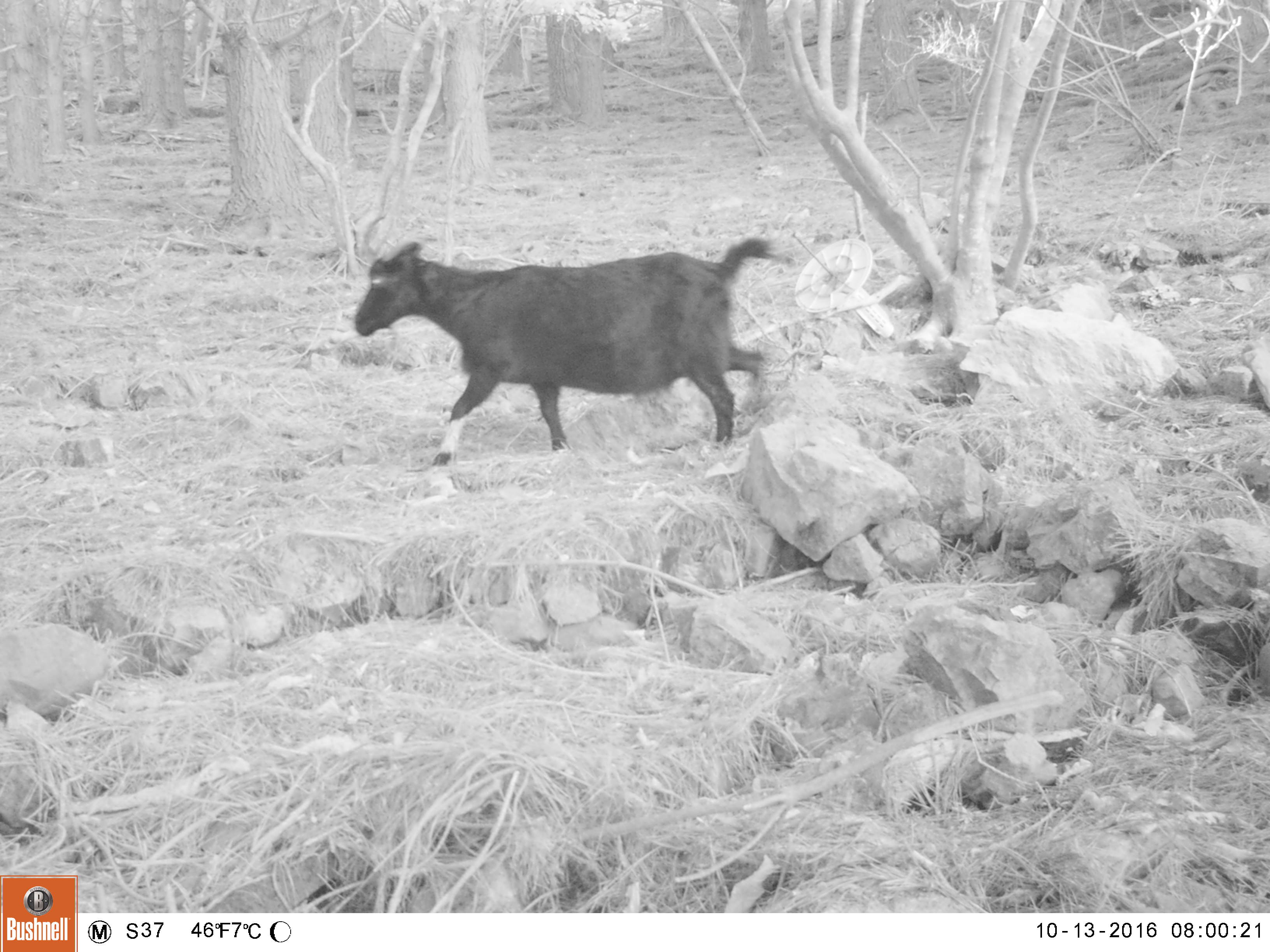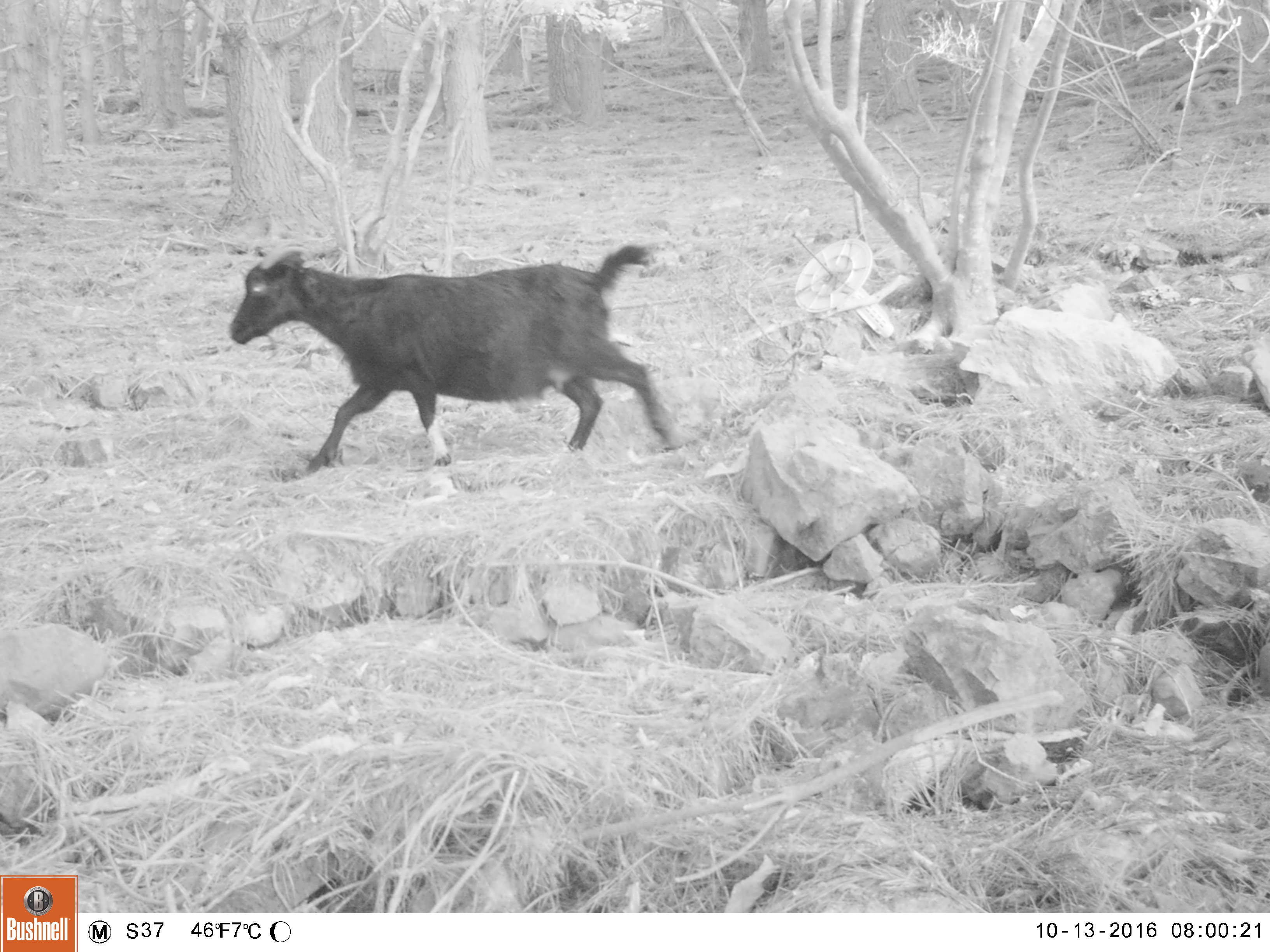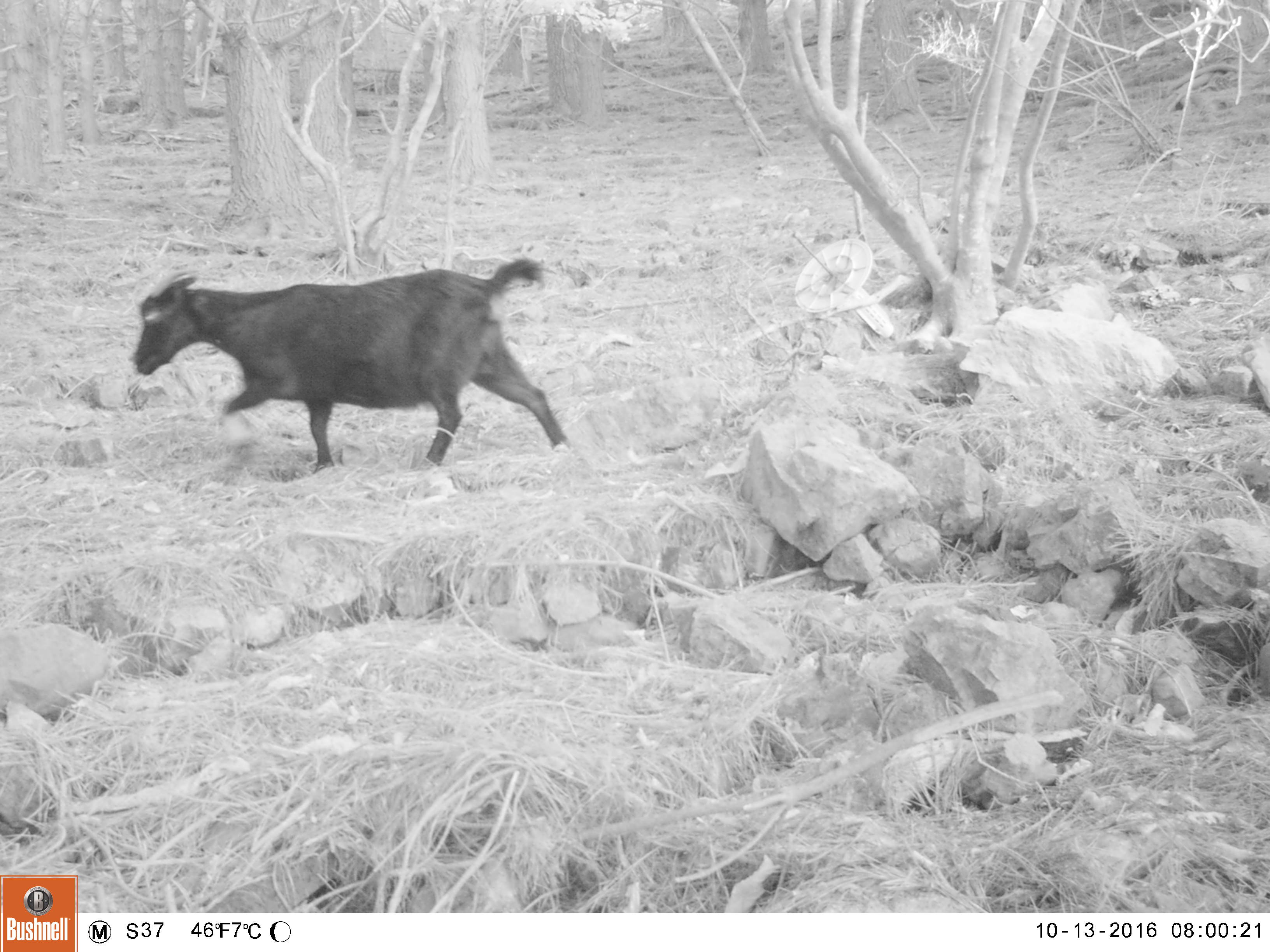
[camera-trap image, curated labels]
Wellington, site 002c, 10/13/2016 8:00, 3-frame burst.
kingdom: Animalia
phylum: Chordata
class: Mammalia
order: Artiodactyla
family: Bovidae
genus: Capra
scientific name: Capra hircus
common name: goat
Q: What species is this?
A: Goat (Capra hircus).